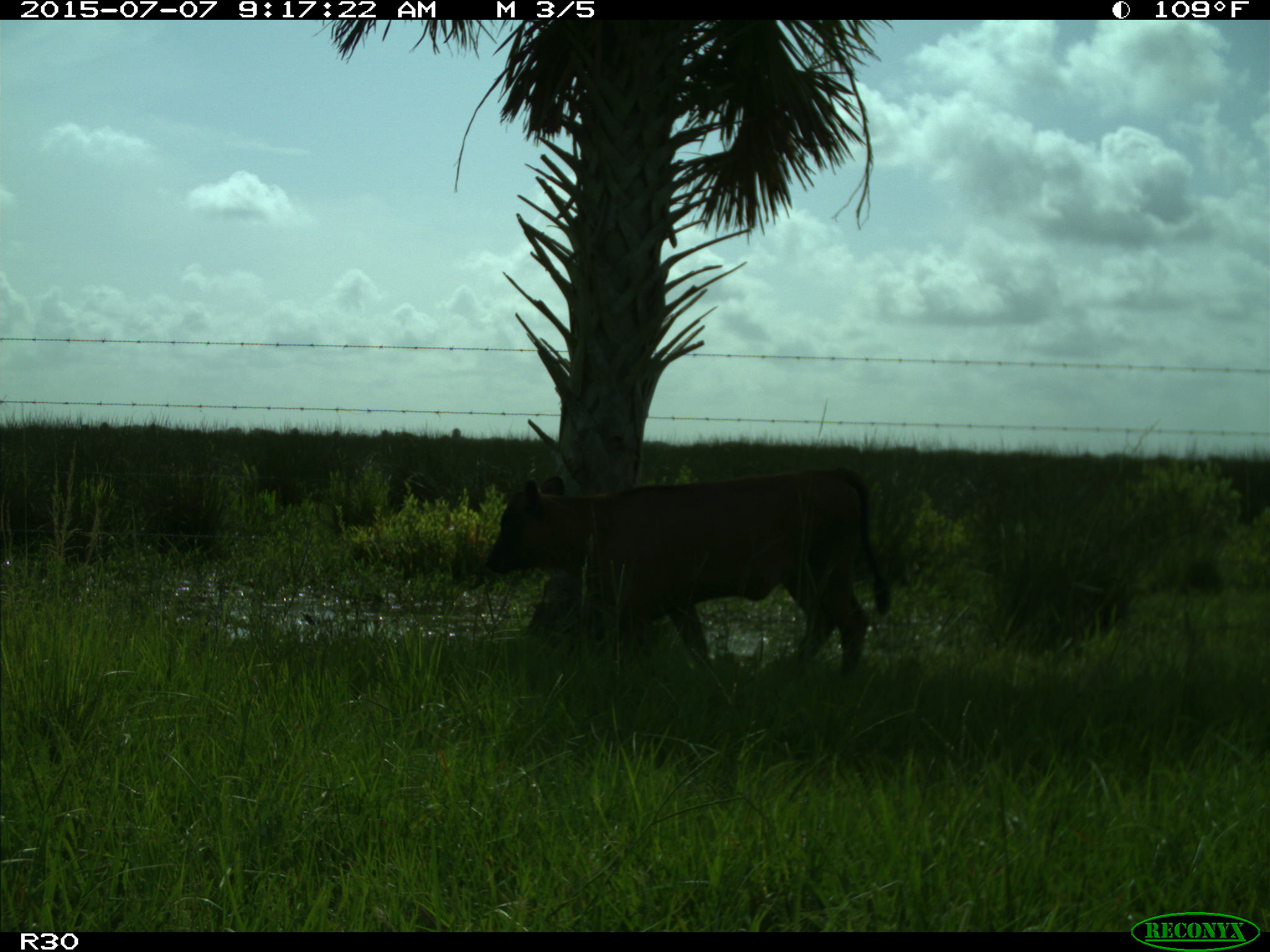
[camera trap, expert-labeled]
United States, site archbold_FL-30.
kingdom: Animalia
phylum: Chordata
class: Mammalia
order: Artiodactyla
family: Bovidae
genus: Bos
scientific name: Bos taurus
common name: domestic cow